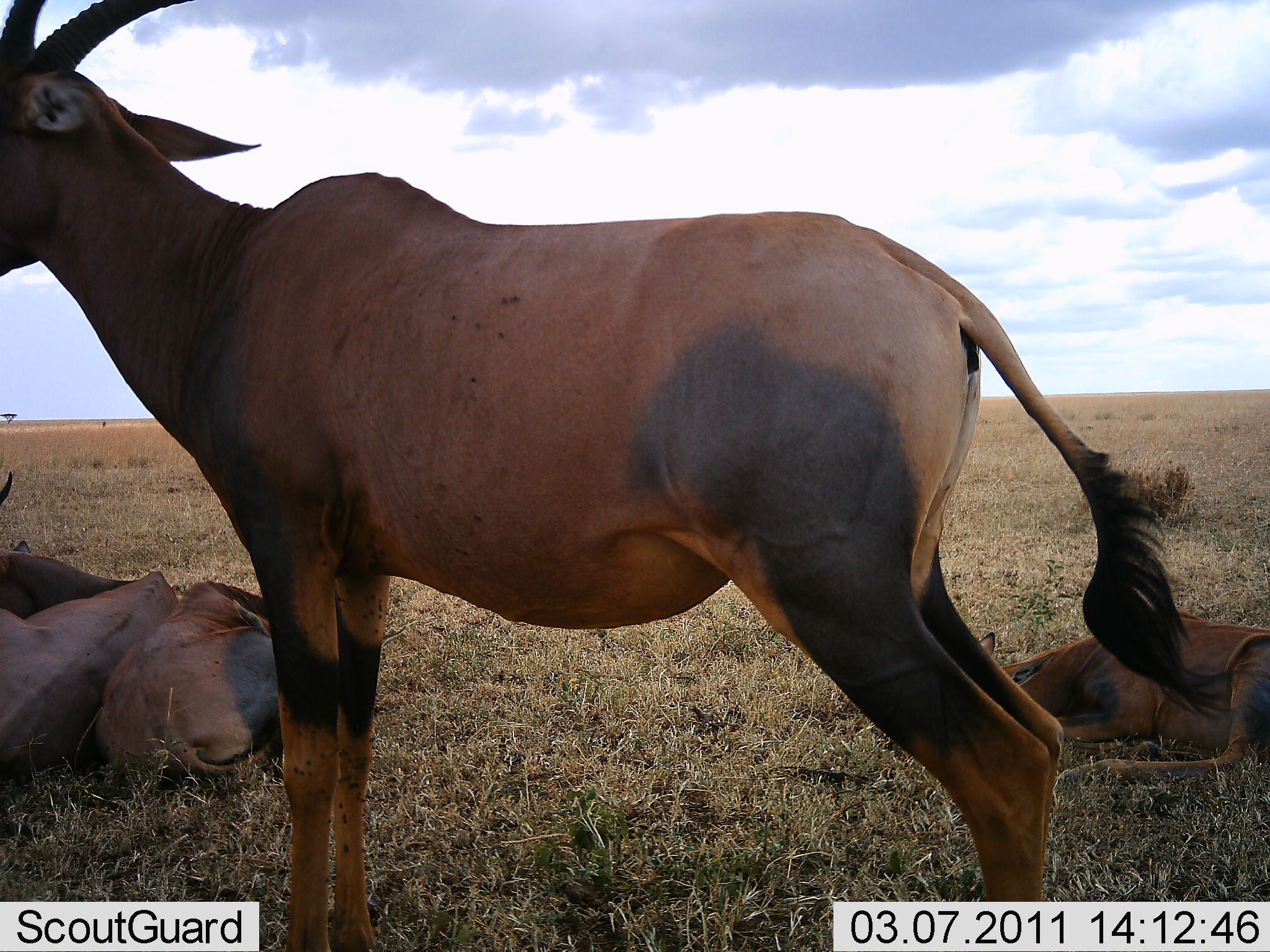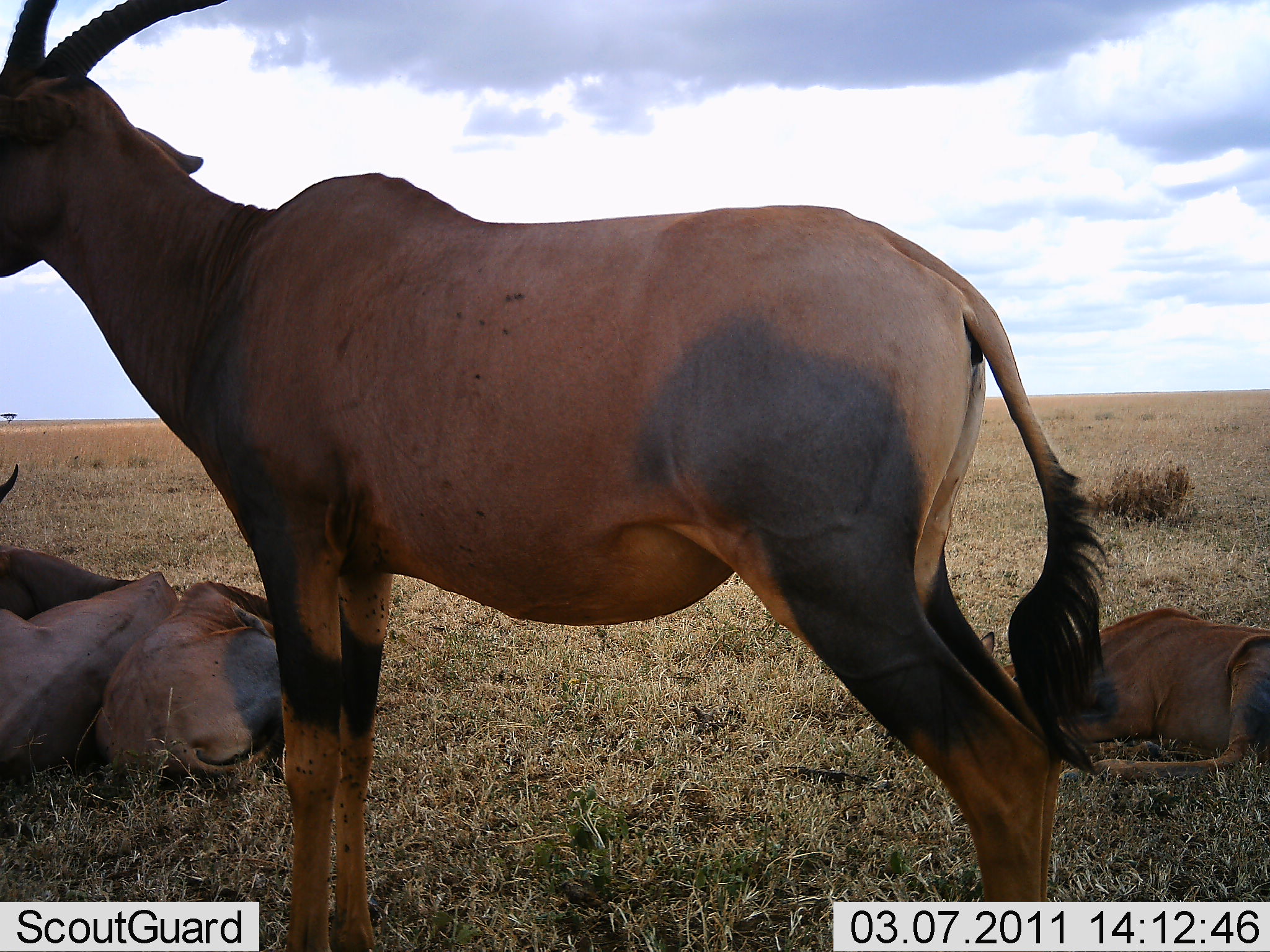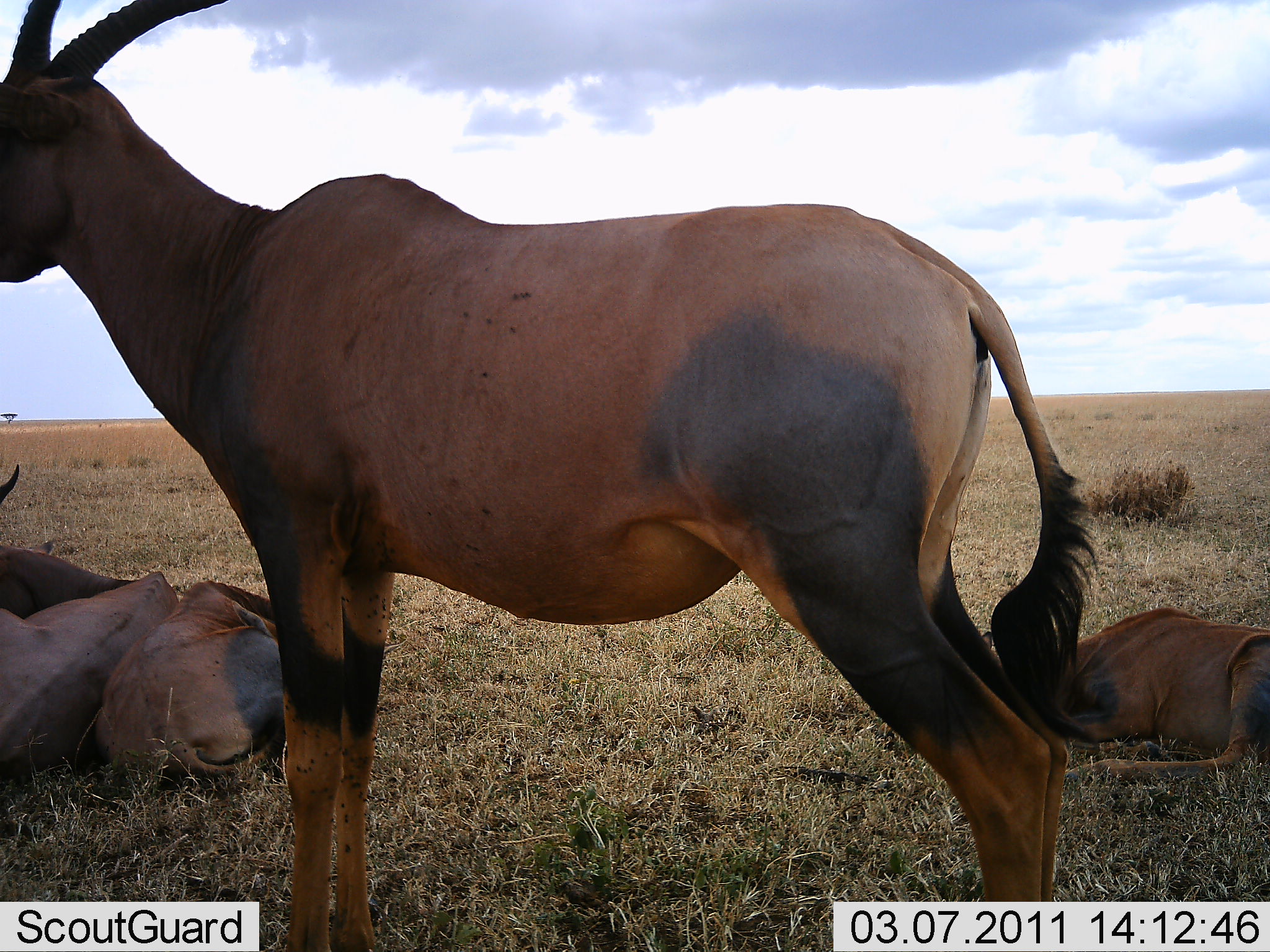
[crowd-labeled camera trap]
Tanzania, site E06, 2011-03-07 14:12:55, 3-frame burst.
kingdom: Animalia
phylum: Chordata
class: Mammalia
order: Artiodactyla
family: Bovidae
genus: Damaliscus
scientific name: Damaliscus lunatus jimela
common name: topi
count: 5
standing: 85%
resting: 100%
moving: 0%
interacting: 0%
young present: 15%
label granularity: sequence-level